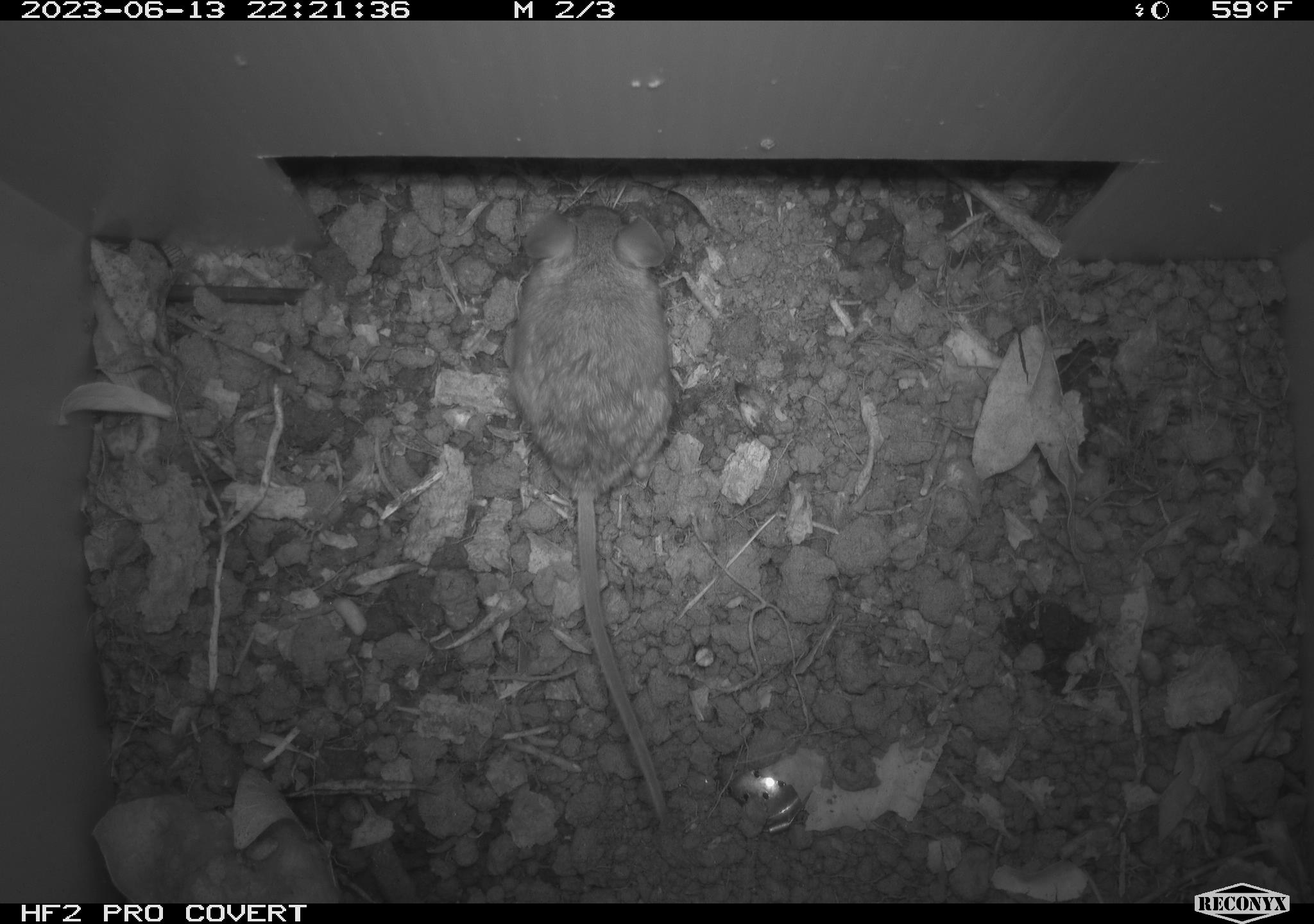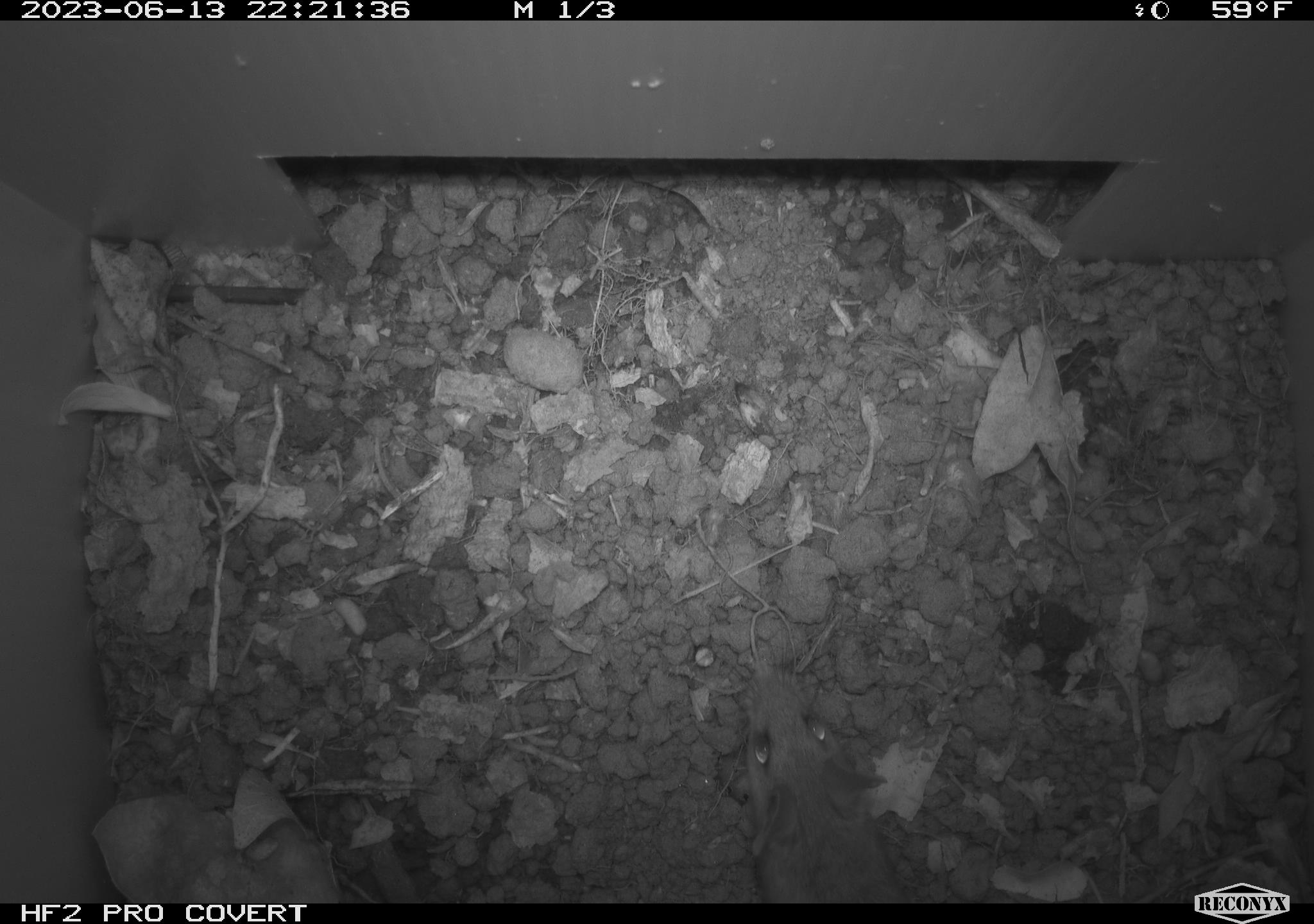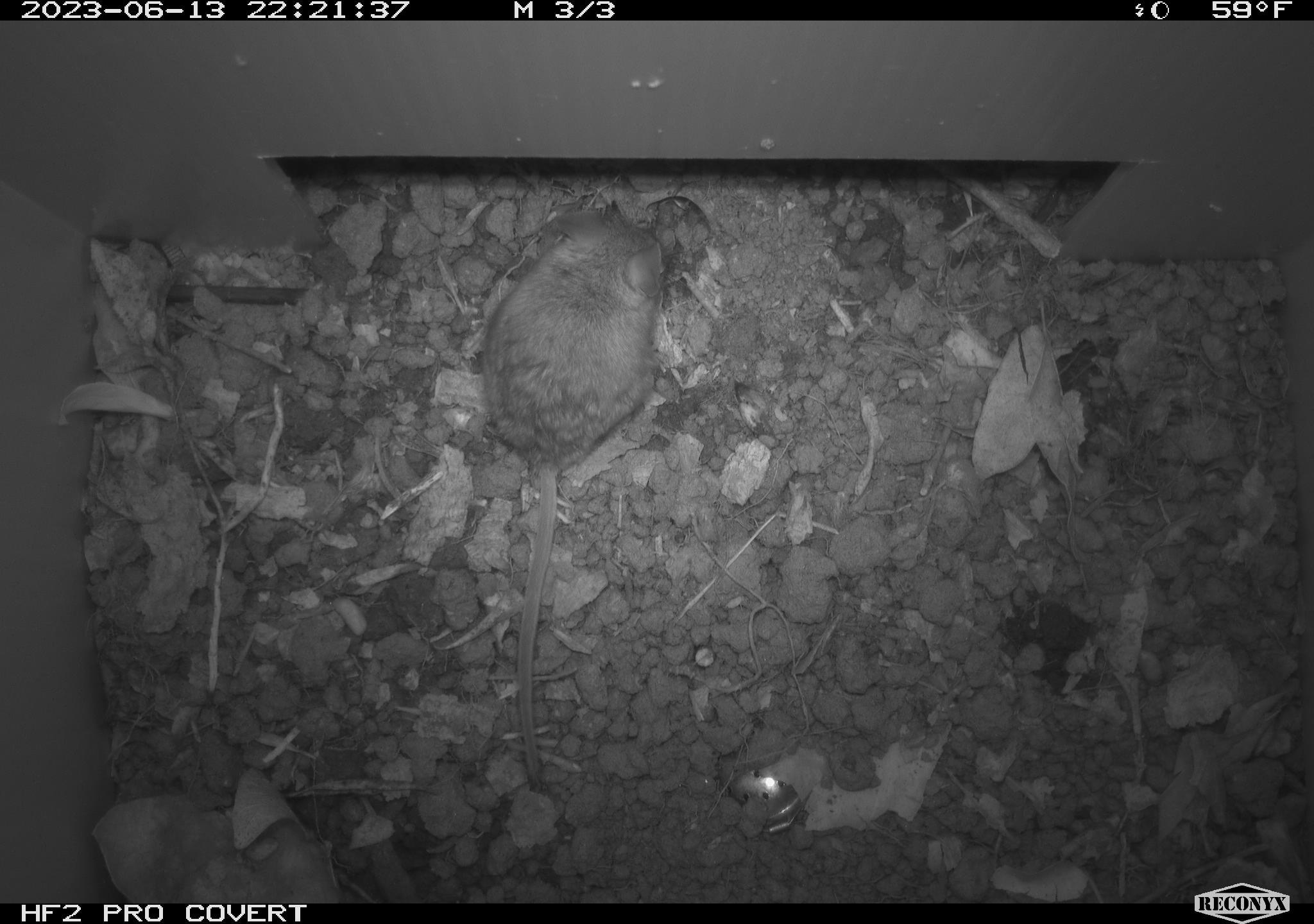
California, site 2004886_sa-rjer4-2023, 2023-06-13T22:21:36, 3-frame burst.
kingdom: Animalia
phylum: Chordata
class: Mammalia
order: Rodentia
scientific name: Rodentia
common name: mouse species